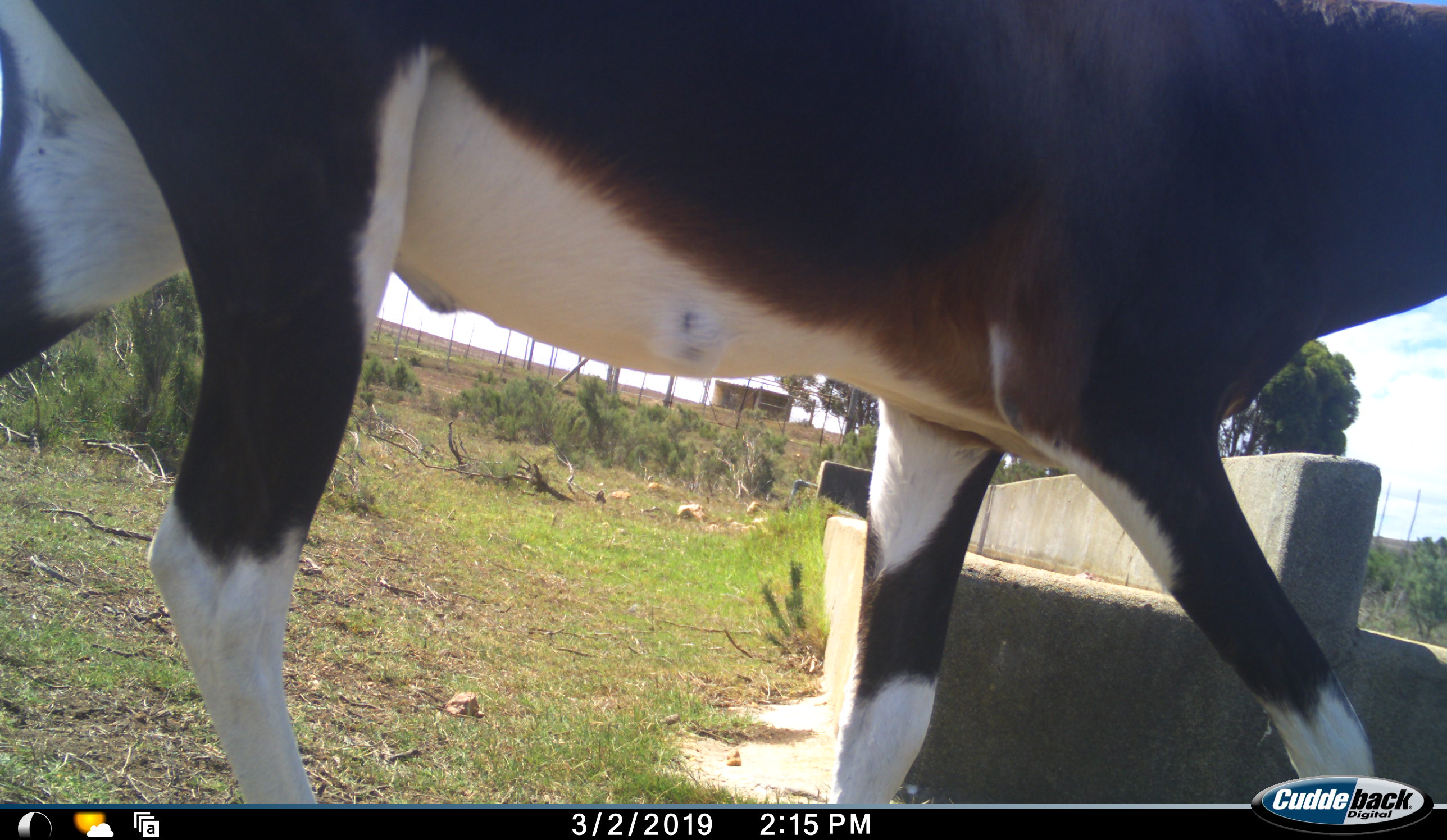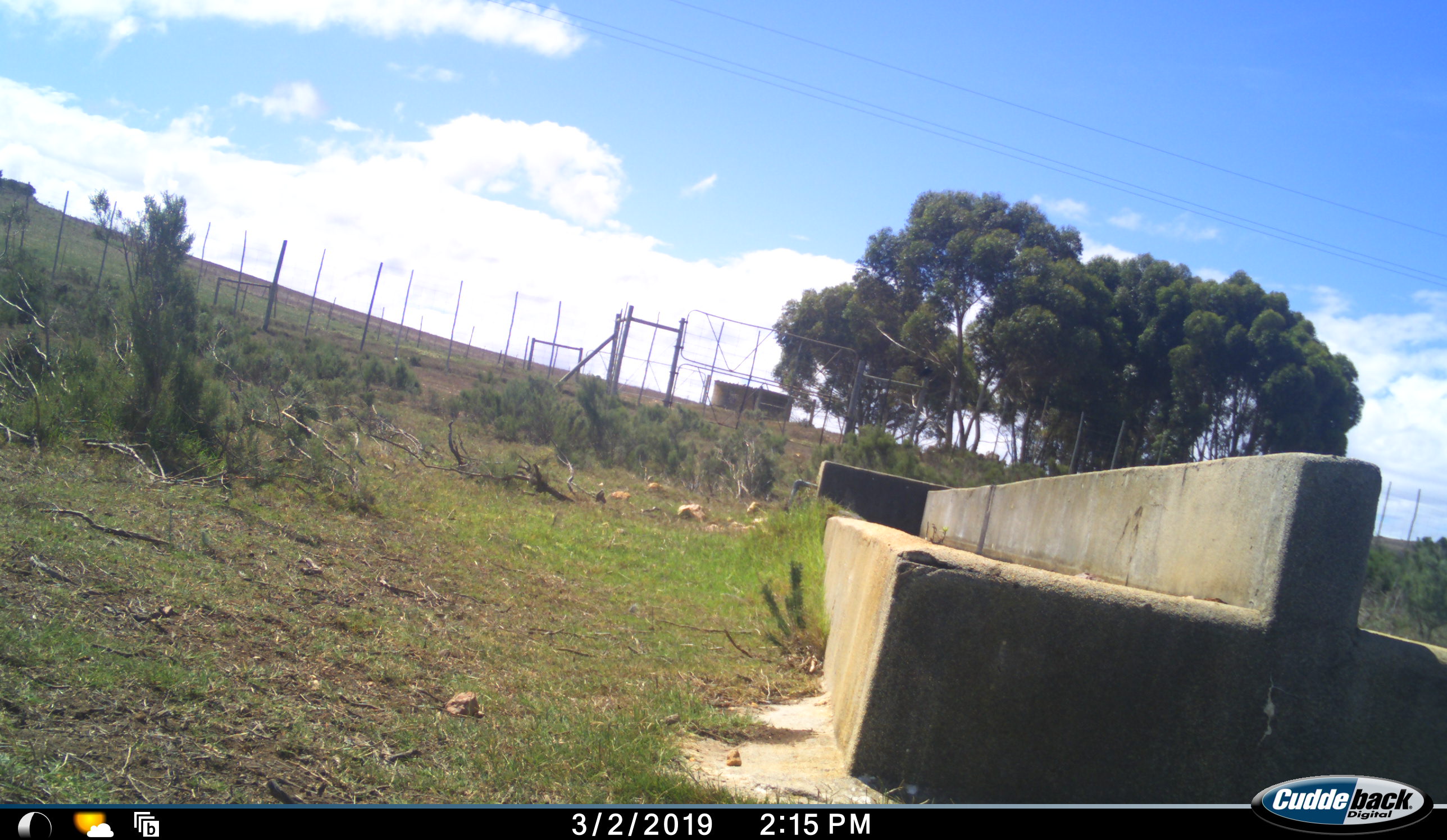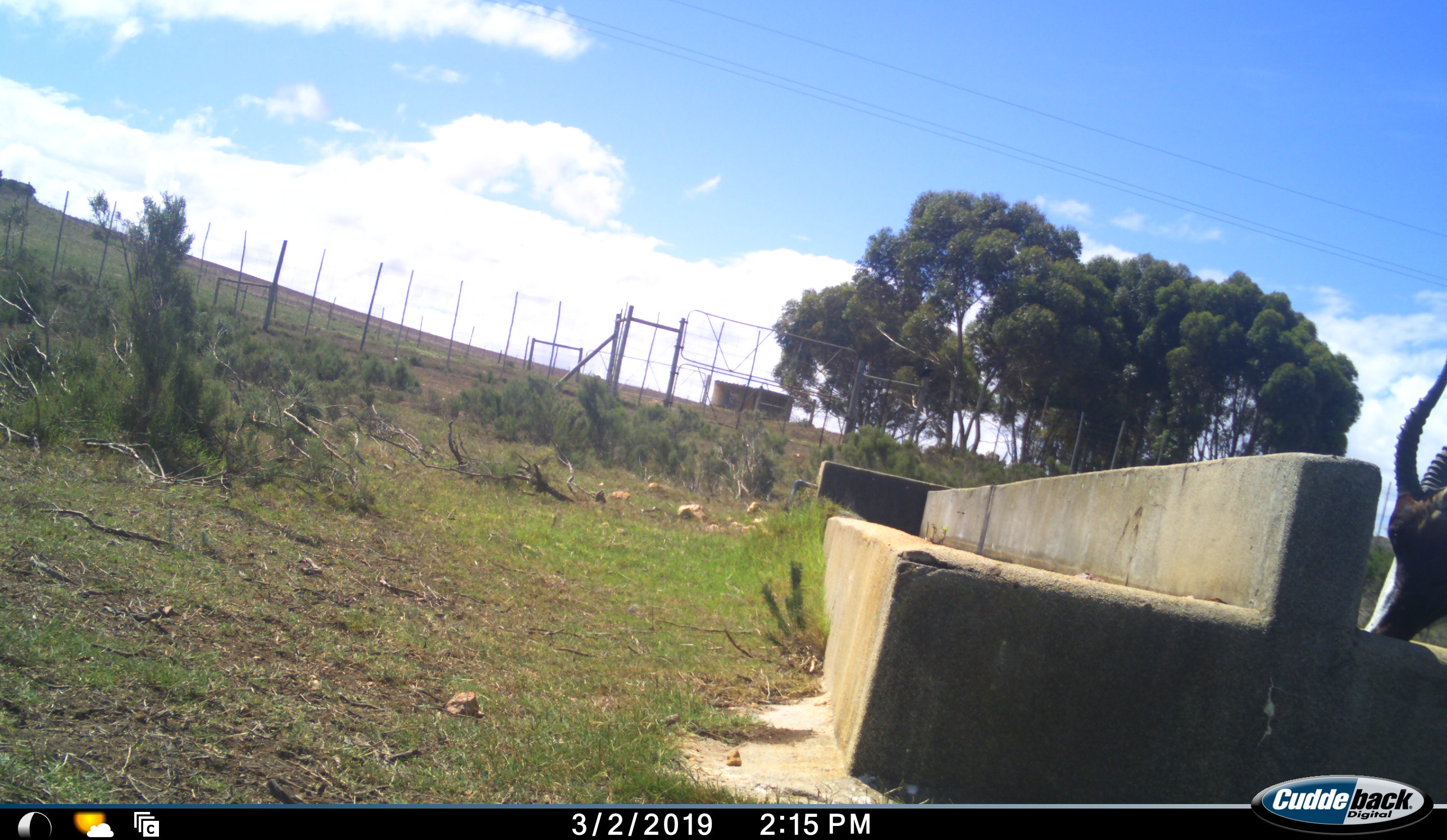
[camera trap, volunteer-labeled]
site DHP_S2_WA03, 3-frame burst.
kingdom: Animalia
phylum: Chordata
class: Mammalia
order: Artiodactyla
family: Bovidae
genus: Damaliscus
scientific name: Damaliscus pygargus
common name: bontebok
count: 1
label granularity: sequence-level